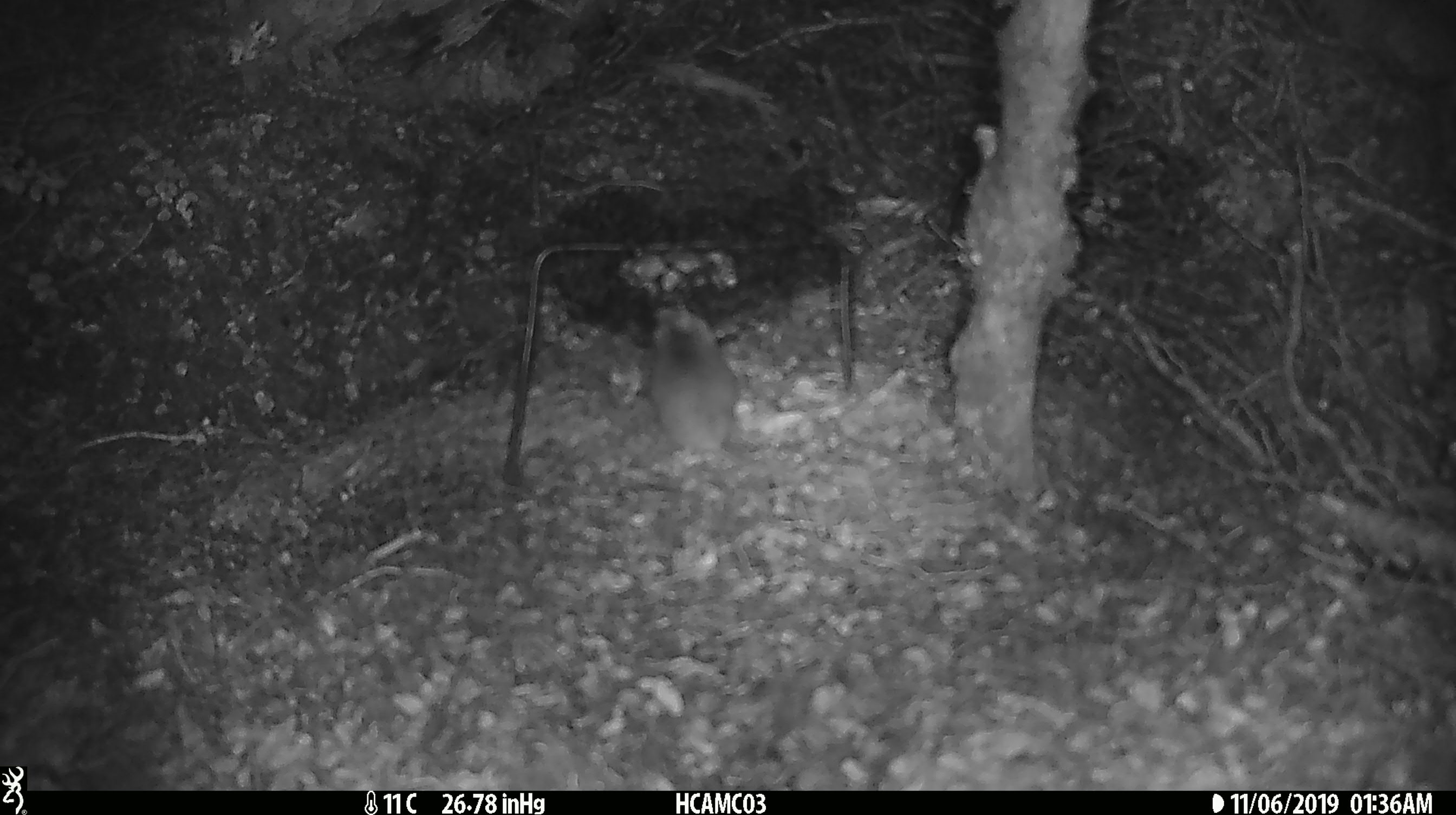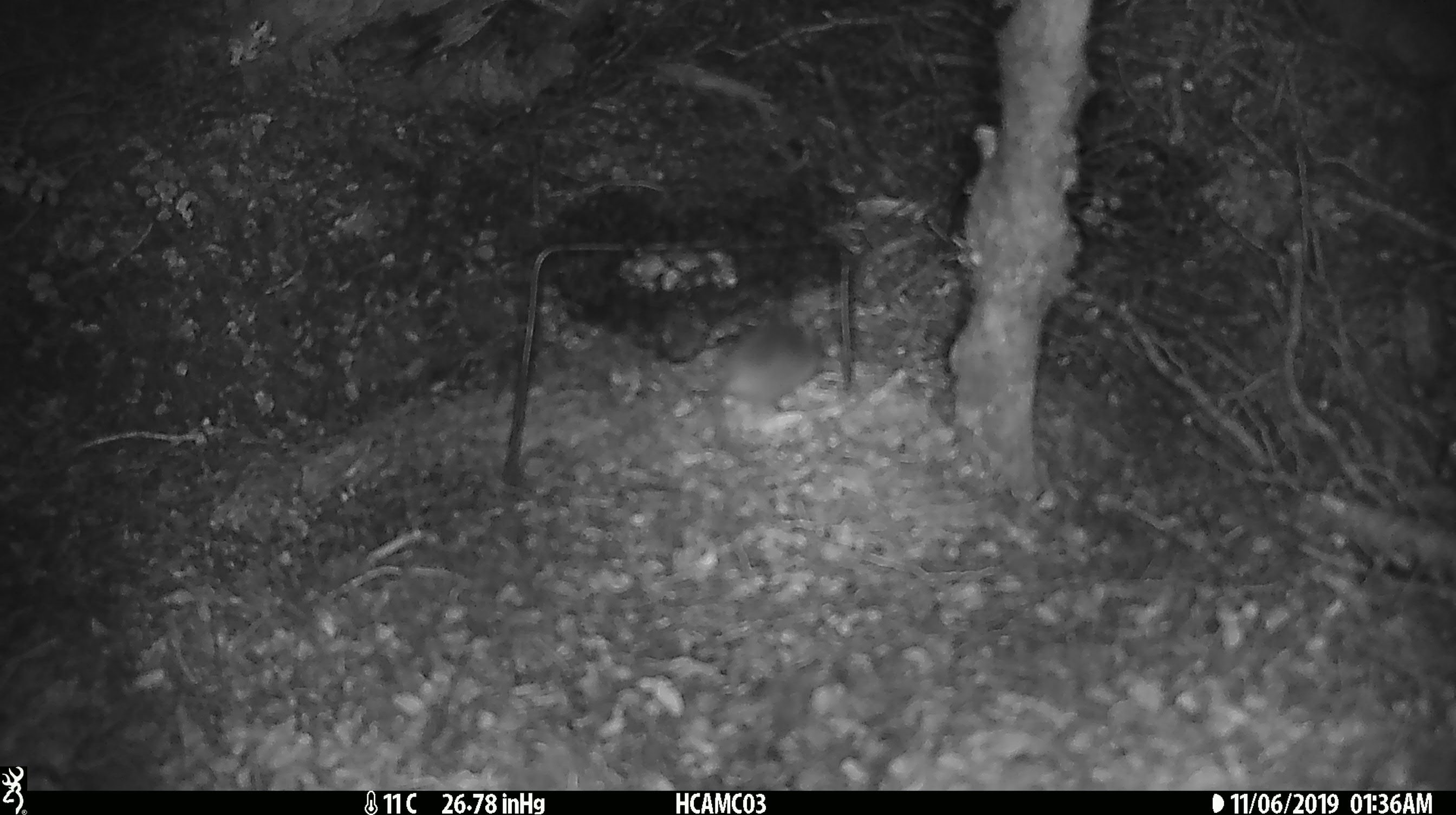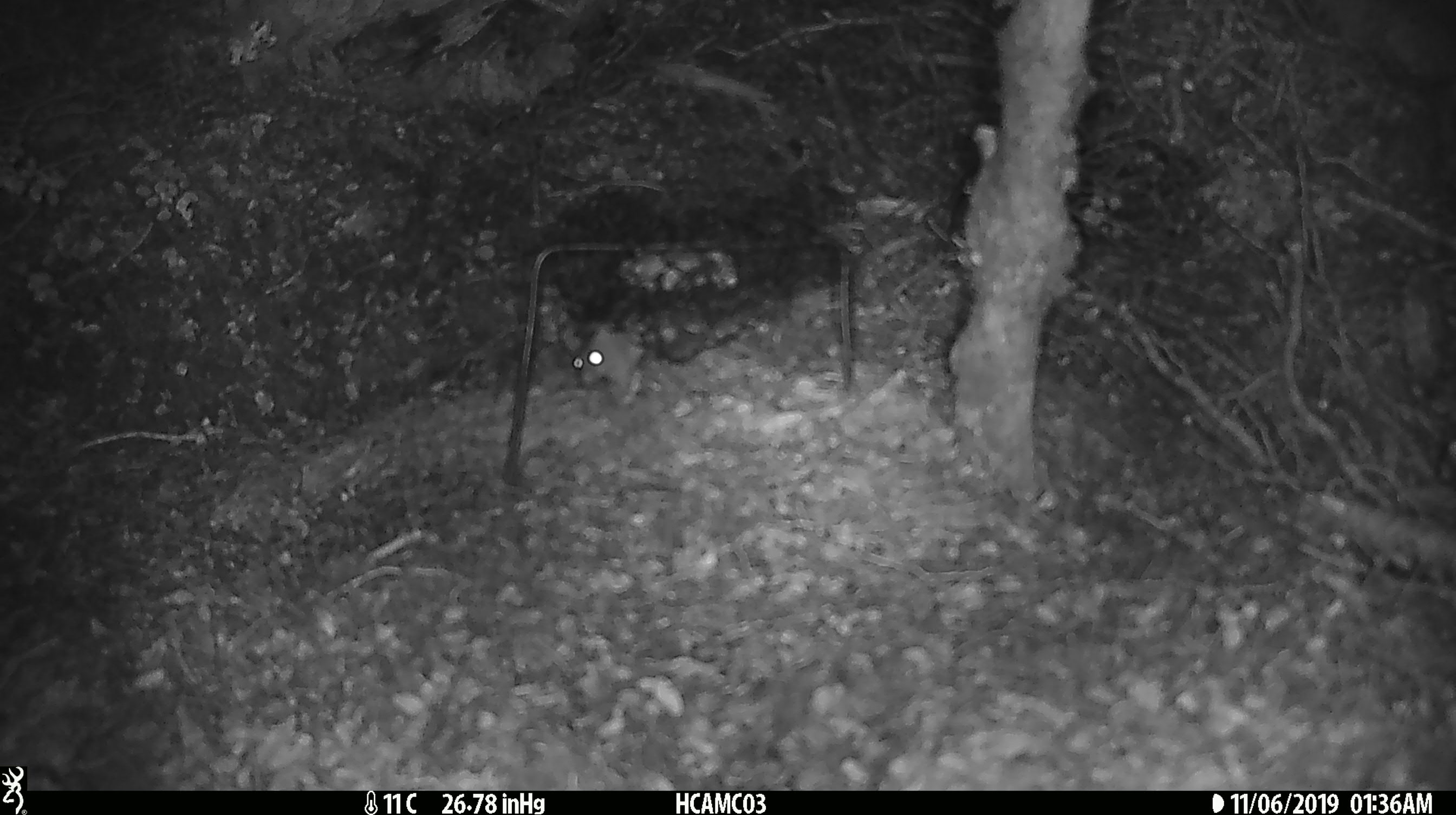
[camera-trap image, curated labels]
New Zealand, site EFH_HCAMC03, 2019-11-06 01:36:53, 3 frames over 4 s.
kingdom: Animalia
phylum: Chordata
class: Mammalia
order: Rodentia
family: Muridae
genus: Mus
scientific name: Mus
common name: mouse